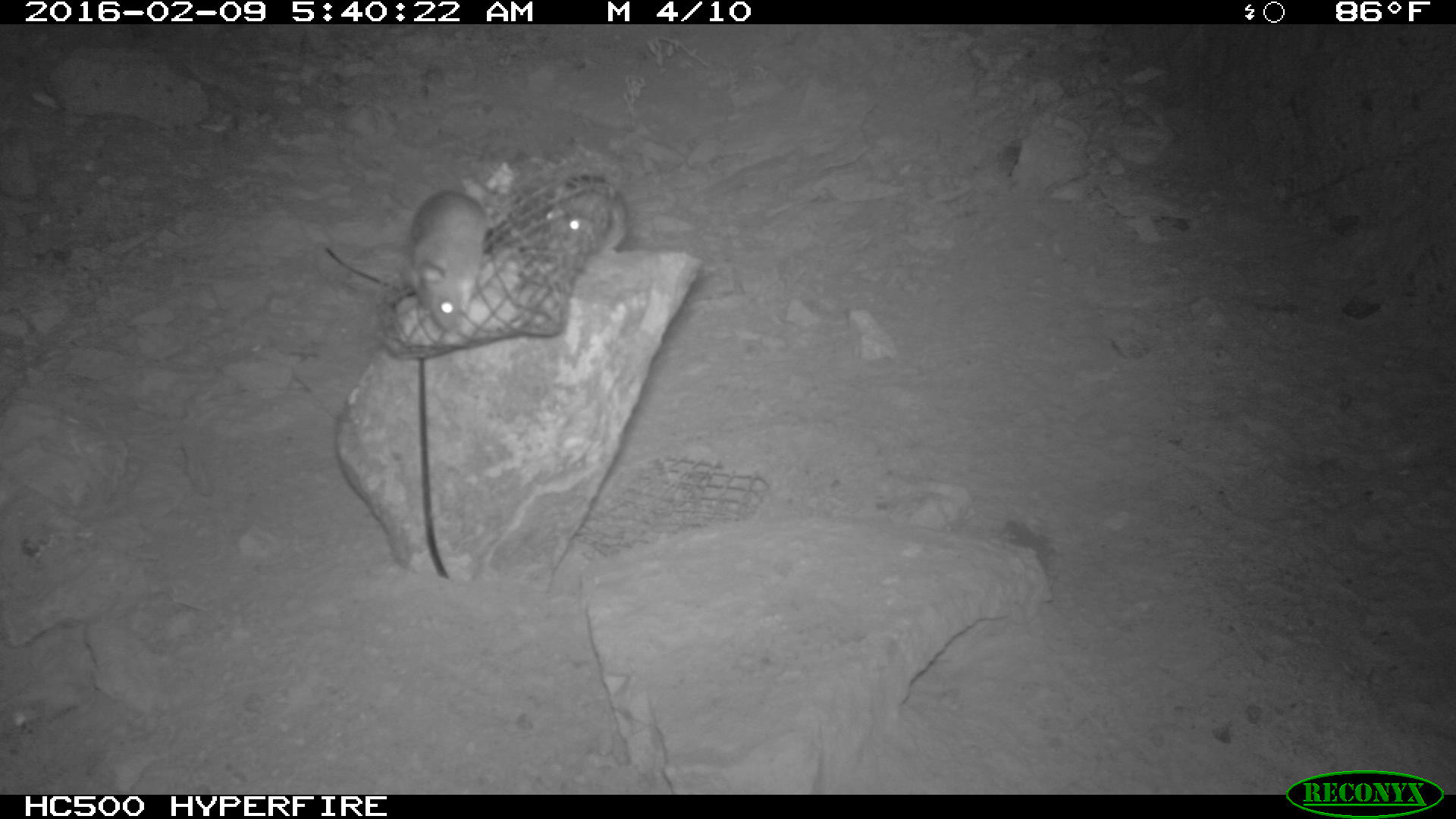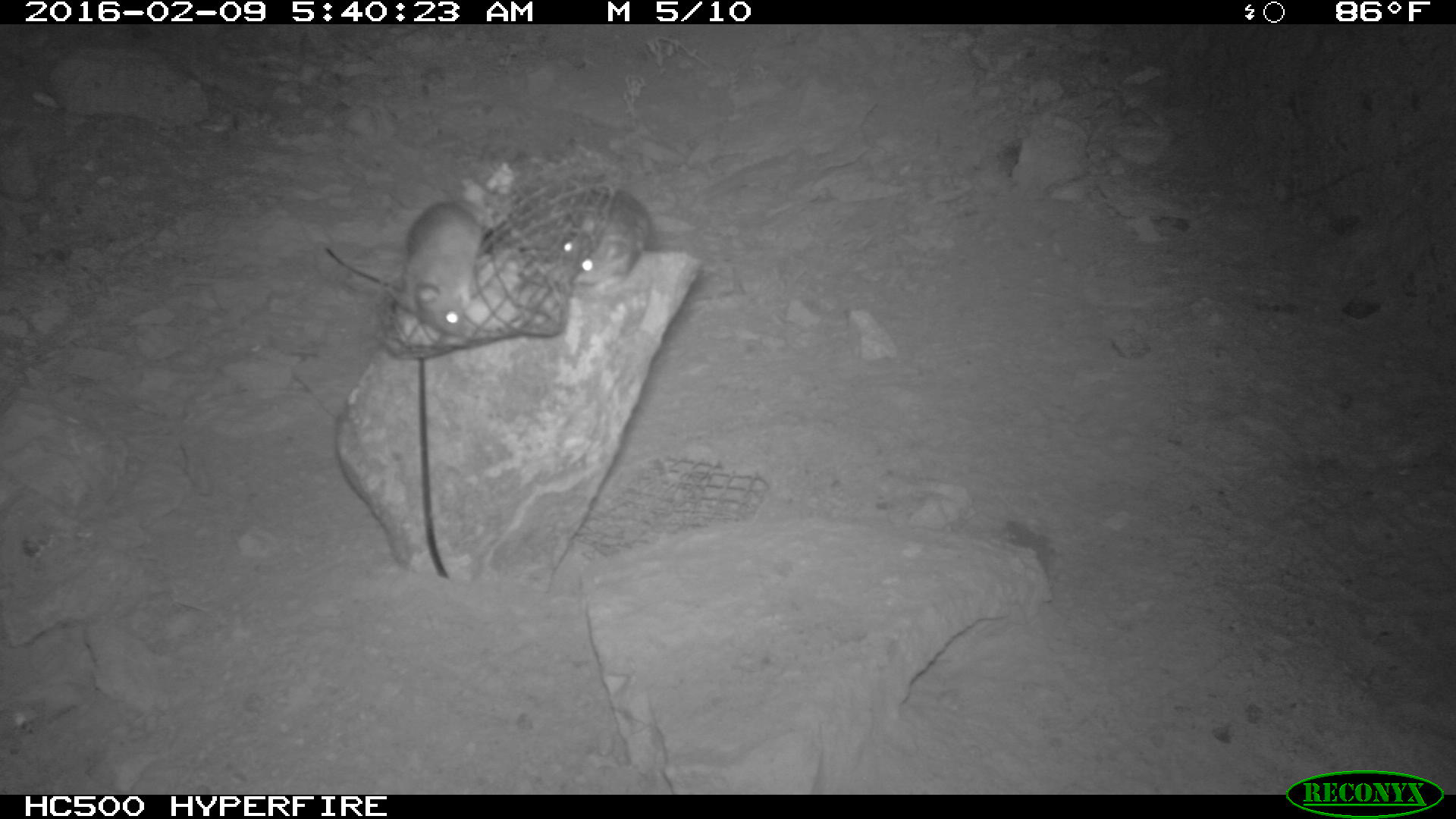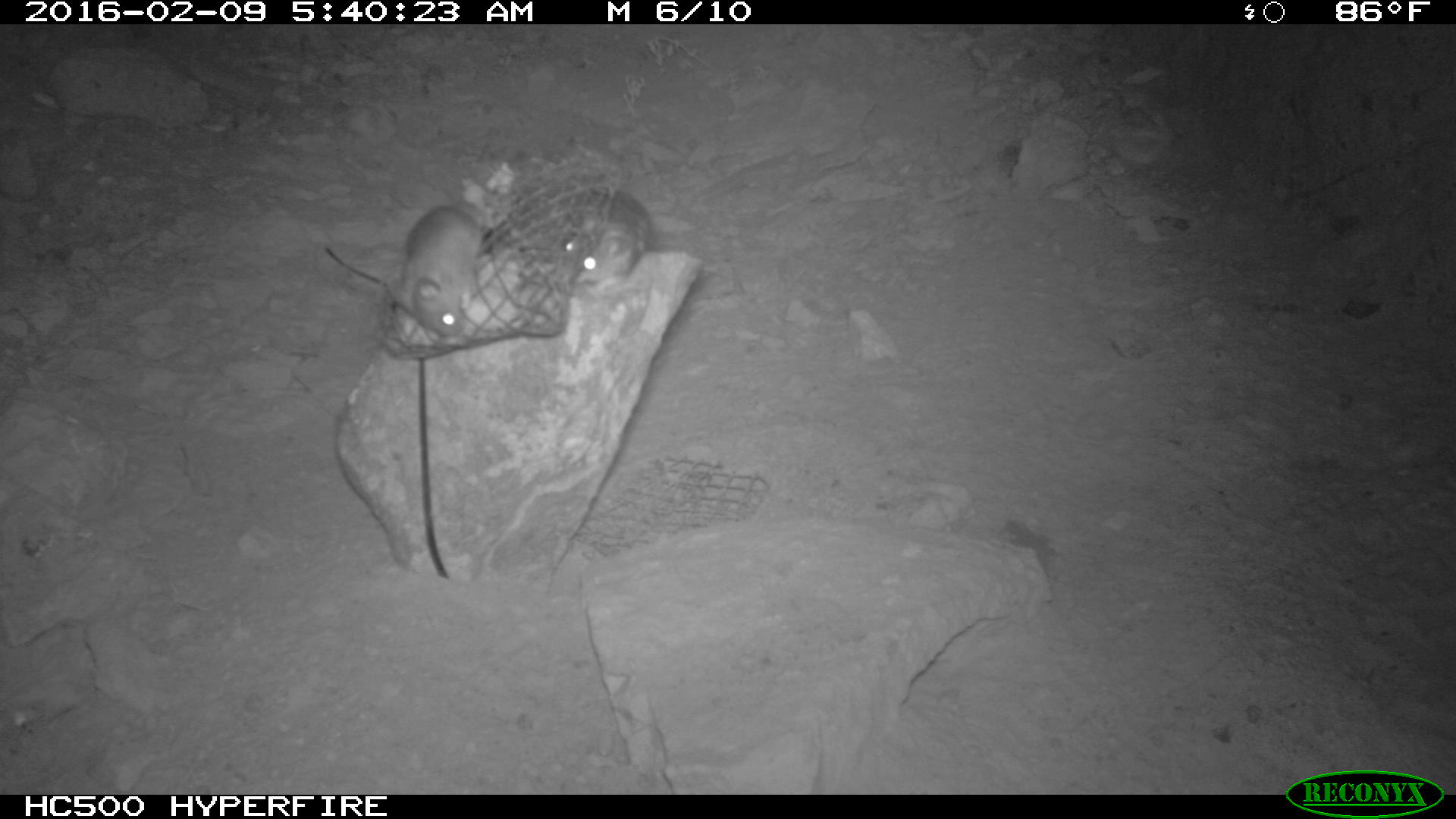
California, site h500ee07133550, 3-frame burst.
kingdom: Animalia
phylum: Chordata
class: Mammalia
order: Rodentia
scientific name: Rodentia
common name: rodent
Rodent (Rodentia).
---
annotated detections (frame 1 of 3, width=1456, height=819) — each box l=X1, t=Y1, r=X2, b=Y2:
rodent: l=403, t=190, r=488, b=331; l=544, t=174, r=627, b=256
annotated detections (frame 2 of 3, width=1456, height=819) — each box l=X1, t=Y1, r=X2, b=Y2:
rodent: l=387, t=200, r=491, b=336; l=558, t=188, r=653, b=291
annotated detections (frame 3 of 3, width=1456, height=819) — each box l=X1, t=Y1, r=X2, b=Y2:
rodent: l=391, t=201, r=490, b=336; l=551, t=180, r=652, b=295